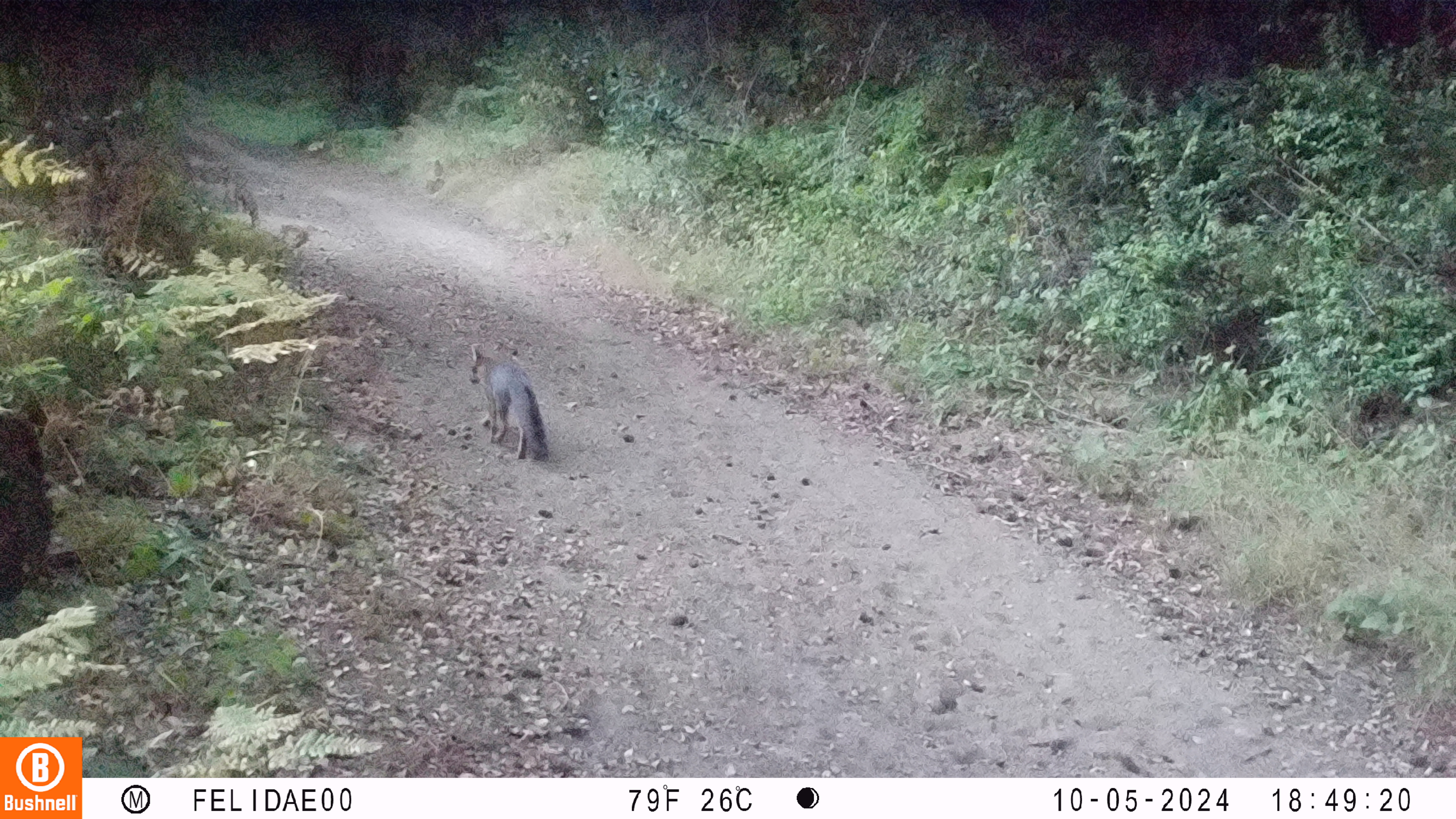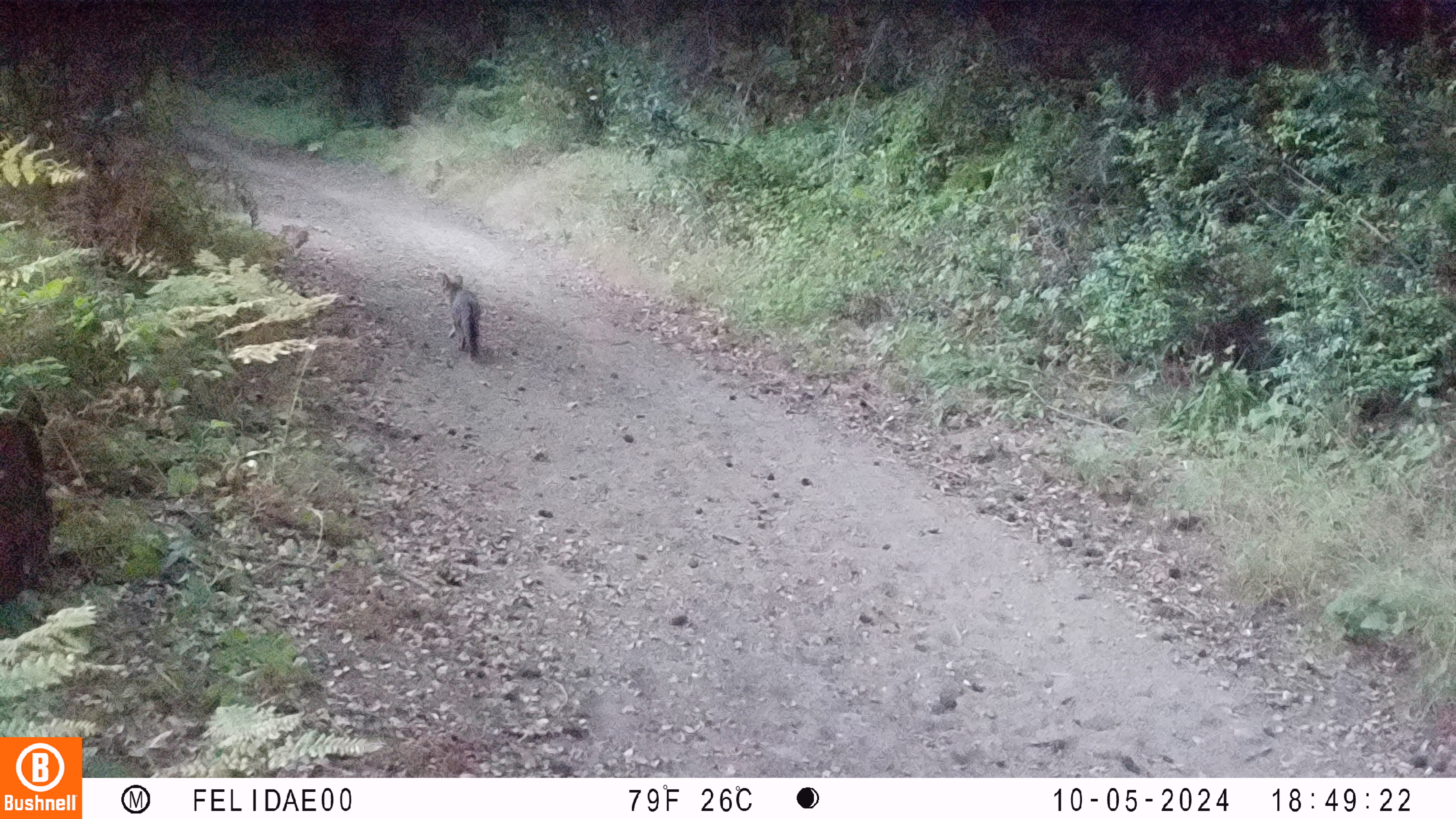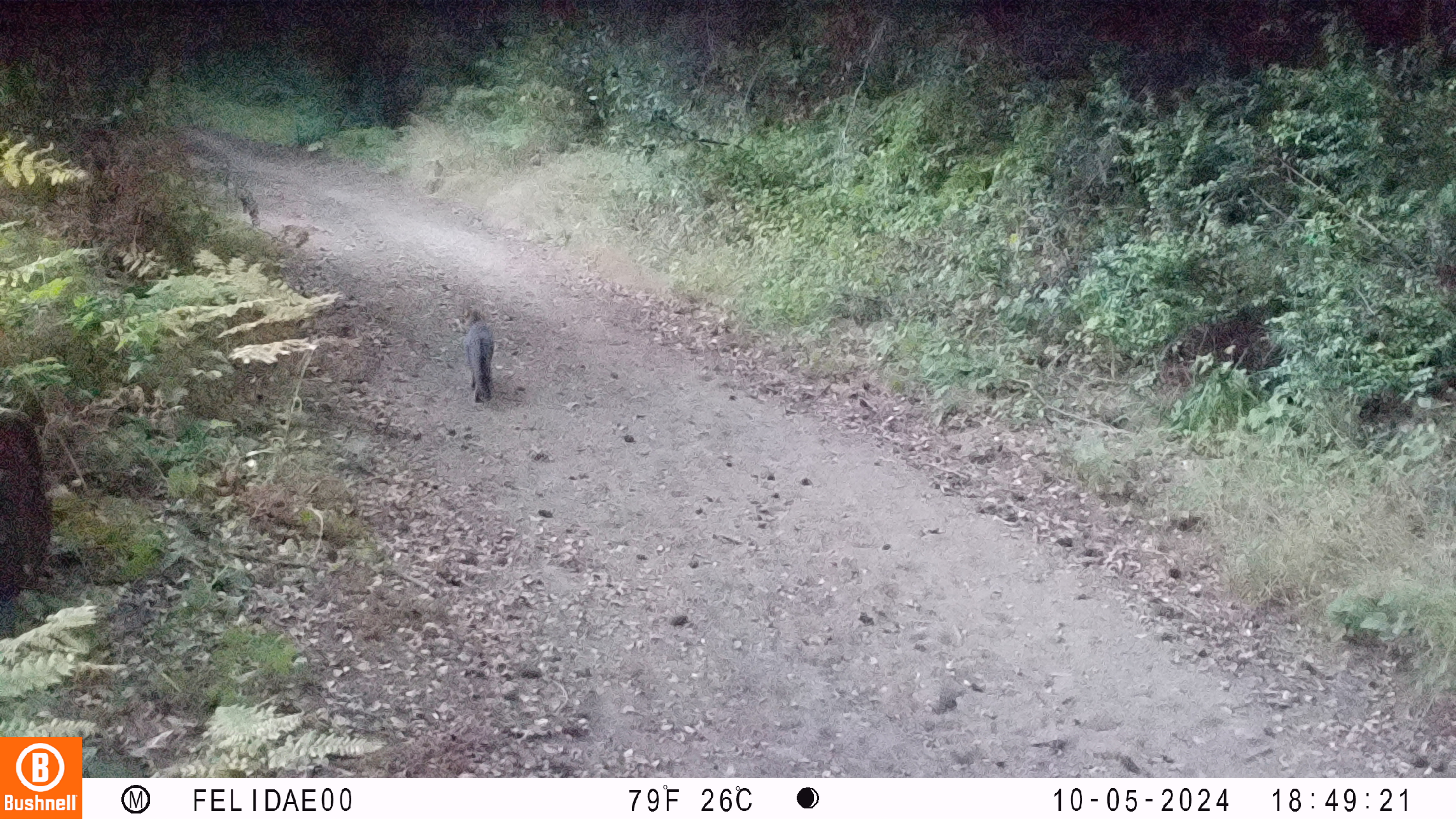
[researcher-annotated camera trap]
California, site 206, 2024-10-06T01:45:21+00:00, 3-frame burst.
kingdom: Animalia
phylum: Chordata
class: Mammalia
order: Carnivora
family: Canidae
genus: Urocyon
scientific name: Urocyon cinereoargenteus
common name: gray fox